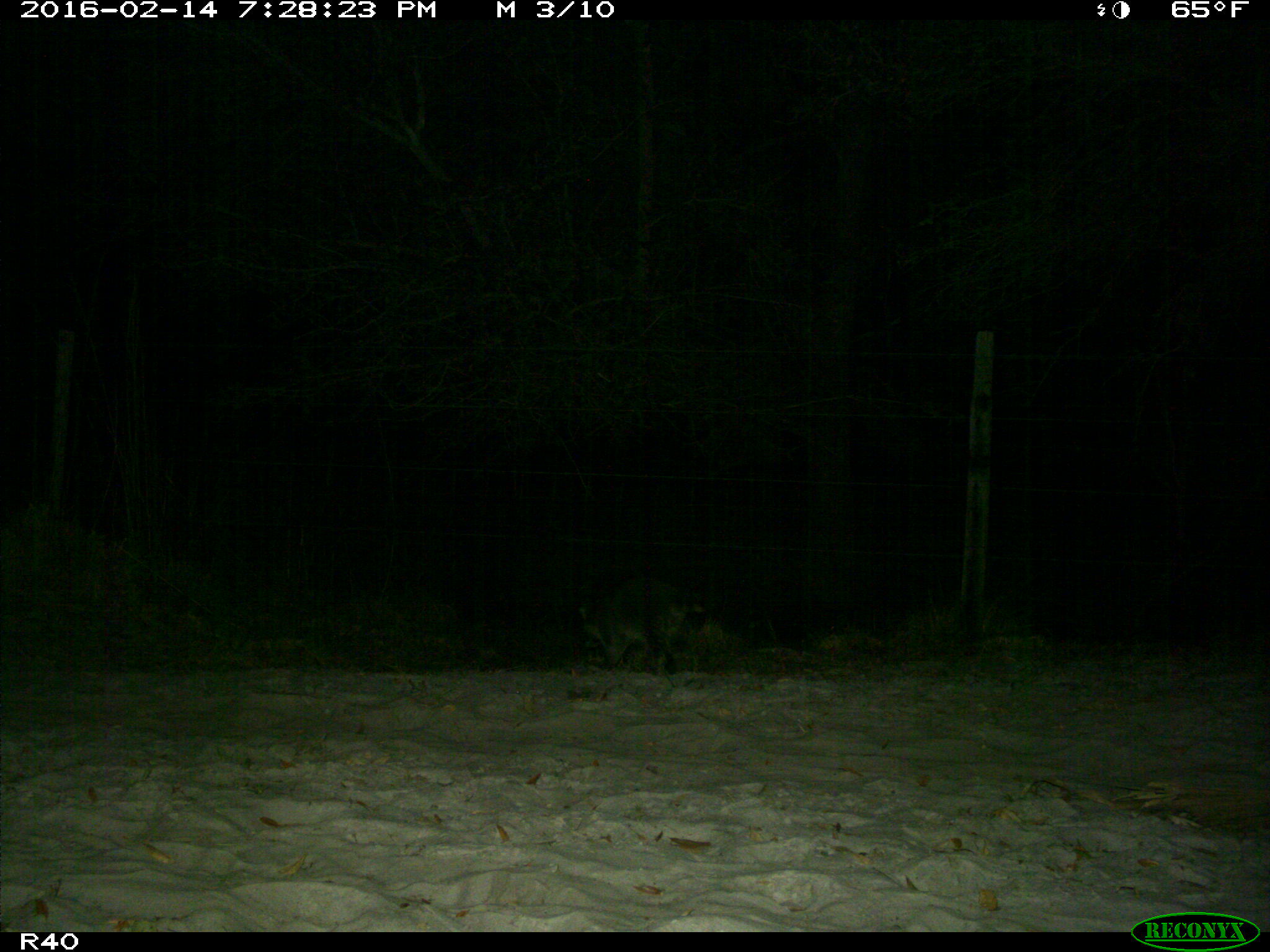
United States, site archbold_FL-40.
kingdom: Animalia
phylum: Chordata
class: Mammalia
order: Carnivora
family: Procyonidae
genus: Procyon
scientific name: Procyon lotor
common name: common raccoon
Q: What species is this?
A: Procyon lotor (common raccoon).